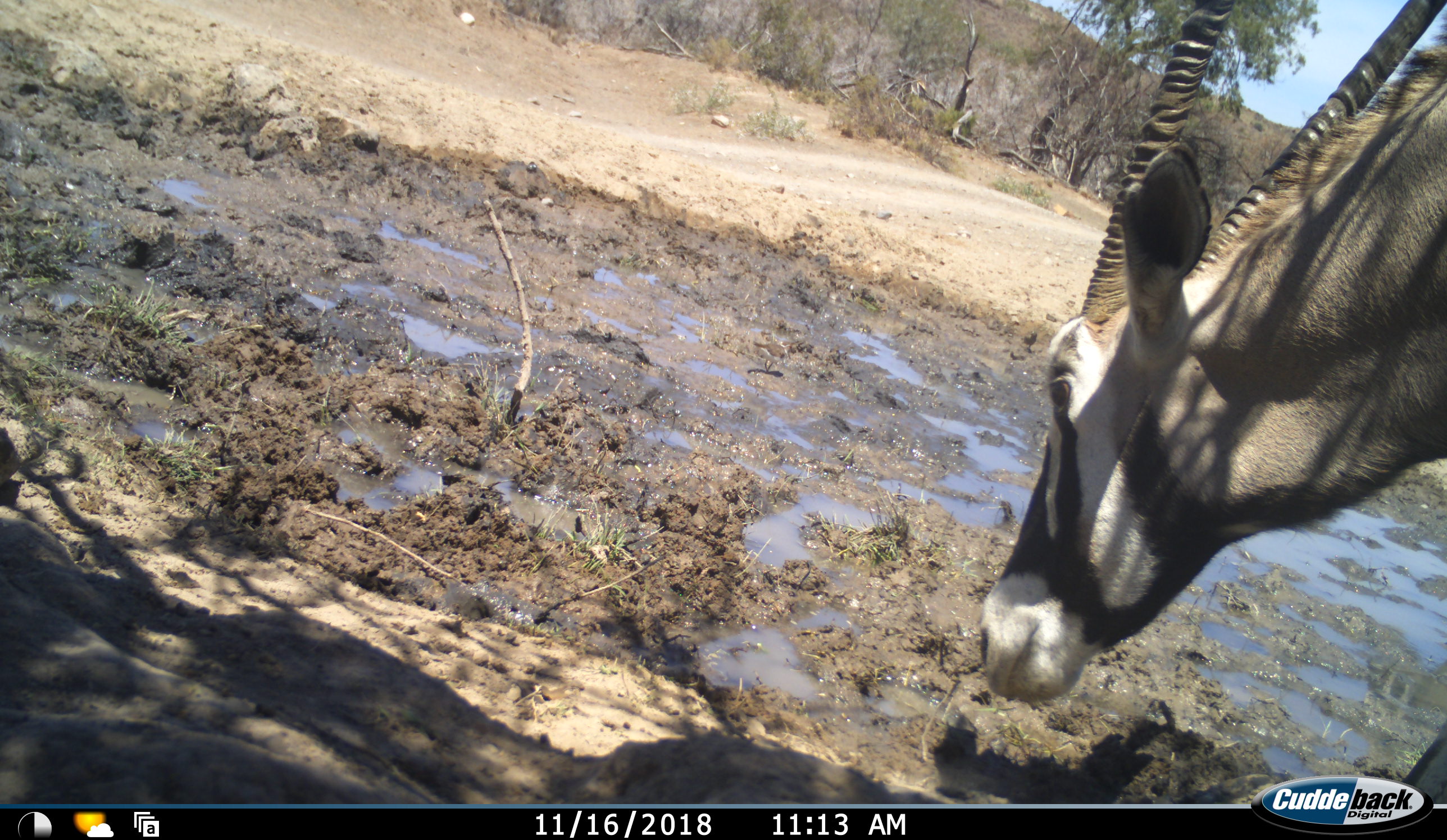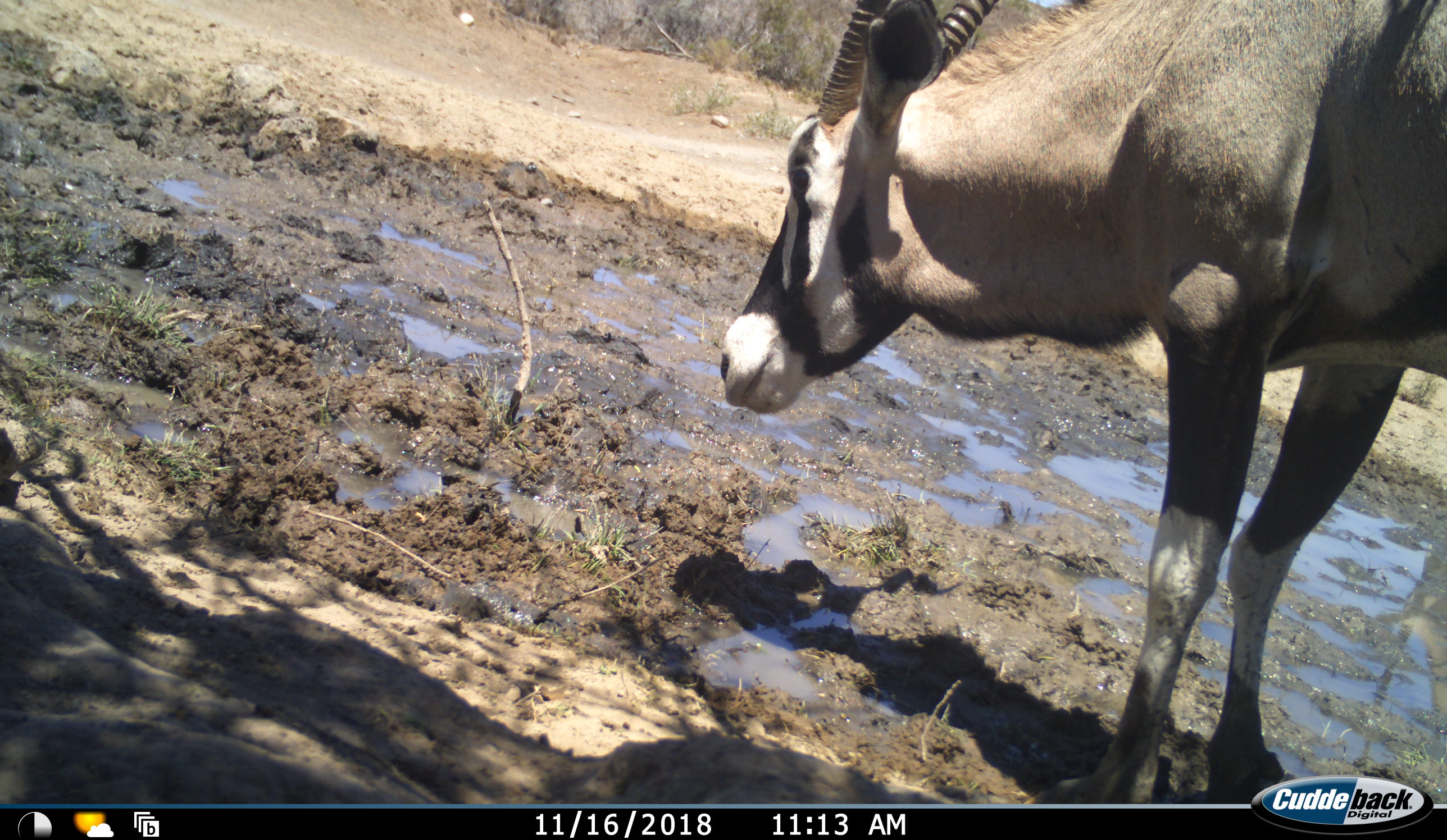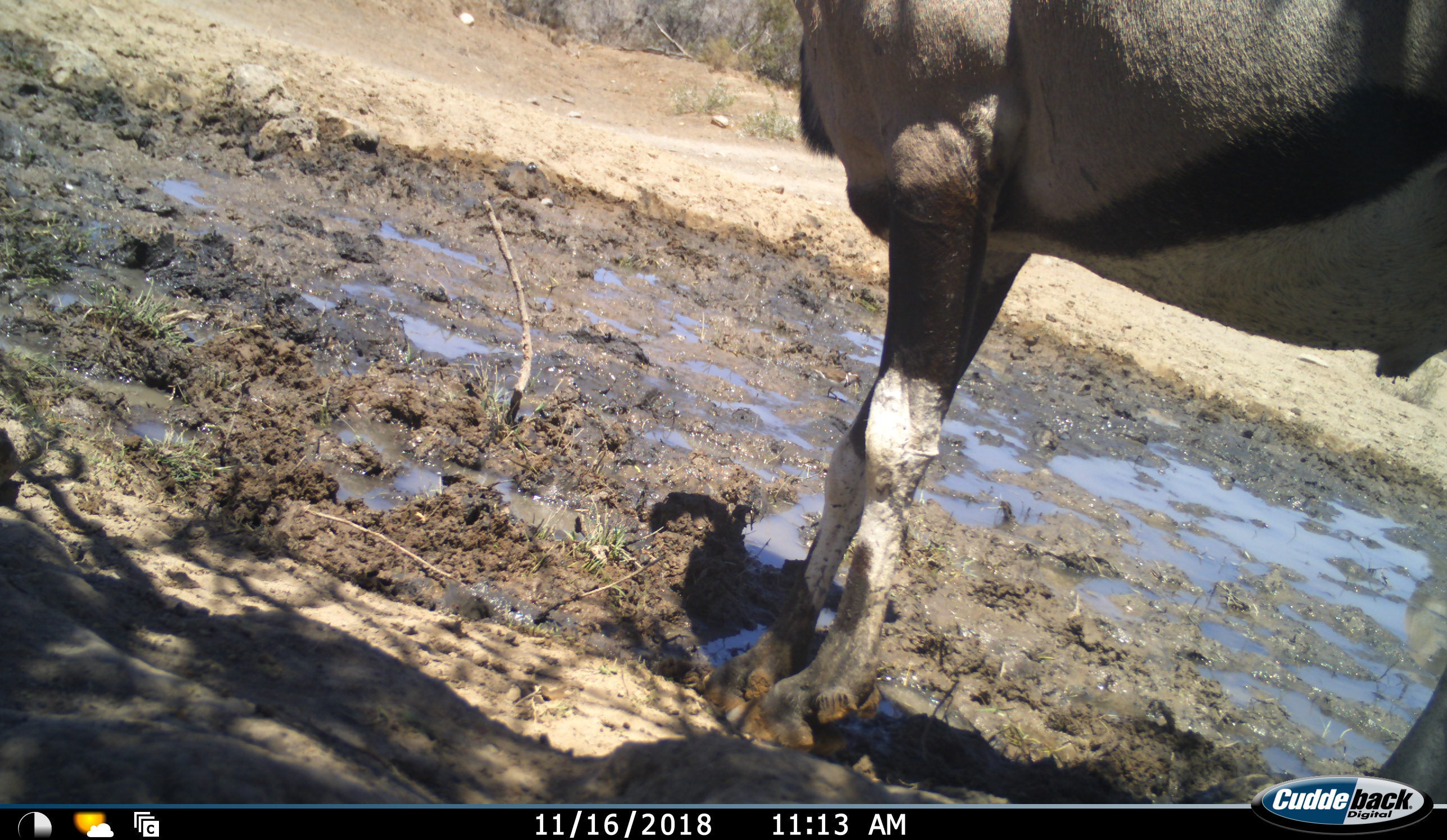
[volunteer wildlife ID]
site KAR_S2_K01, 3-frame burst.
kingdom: Animalia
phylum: Chordata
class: Mammalia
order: Artiodactyla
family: Bovidae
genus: Oryx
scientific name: Oryx gazella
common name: gemsbok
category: oryx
Oryx (gemsbok) (Oryx gazella), count 1. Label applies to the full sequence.